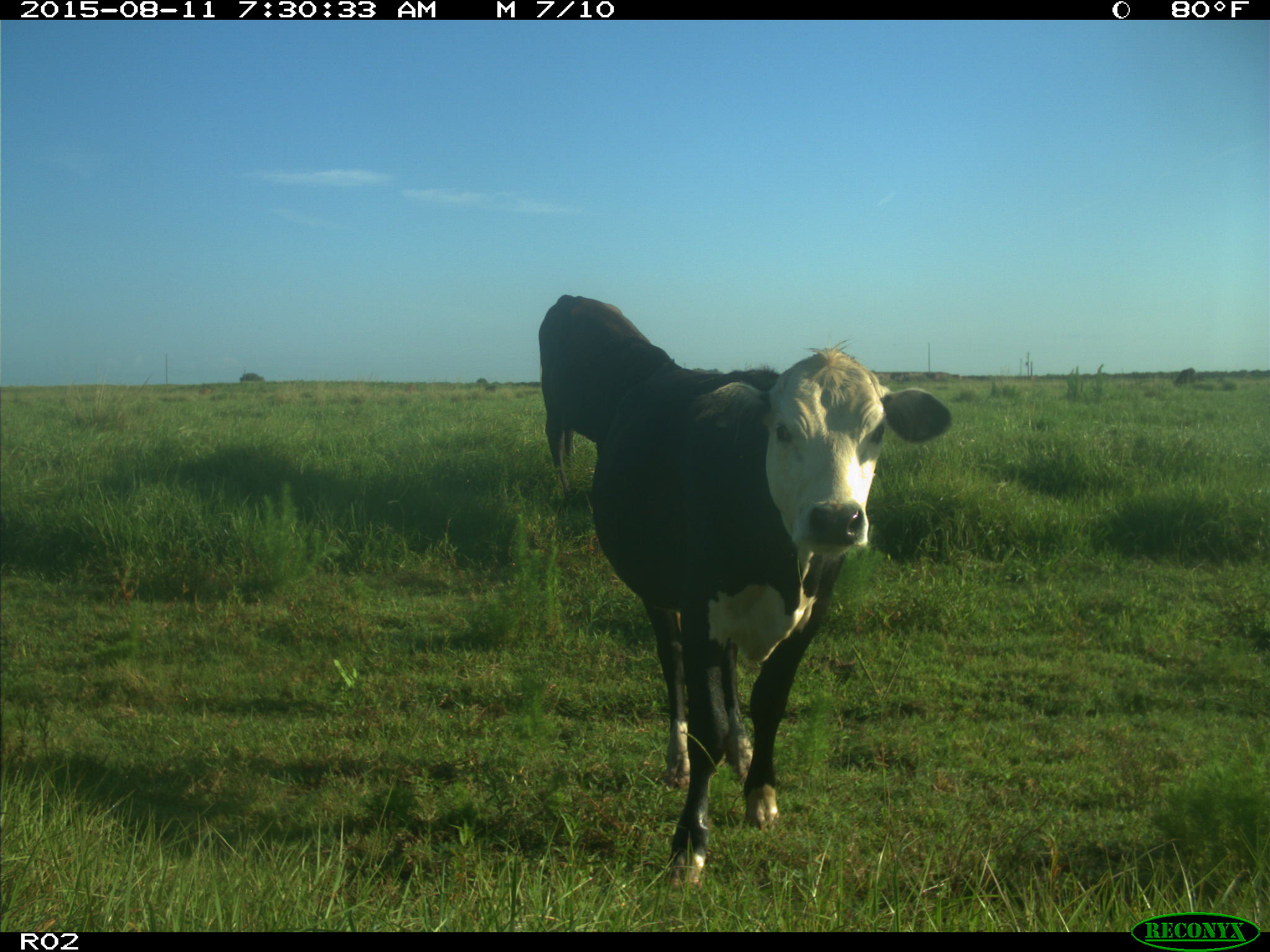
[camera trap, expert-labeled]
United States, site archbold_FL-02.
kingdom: Animalia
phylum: Chordata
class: Mammalia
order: Artiodactyla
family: Bovidae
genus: Bos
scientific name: Bos taurus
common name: domestic cow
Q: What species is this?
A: Bos taurus (domestic cow).